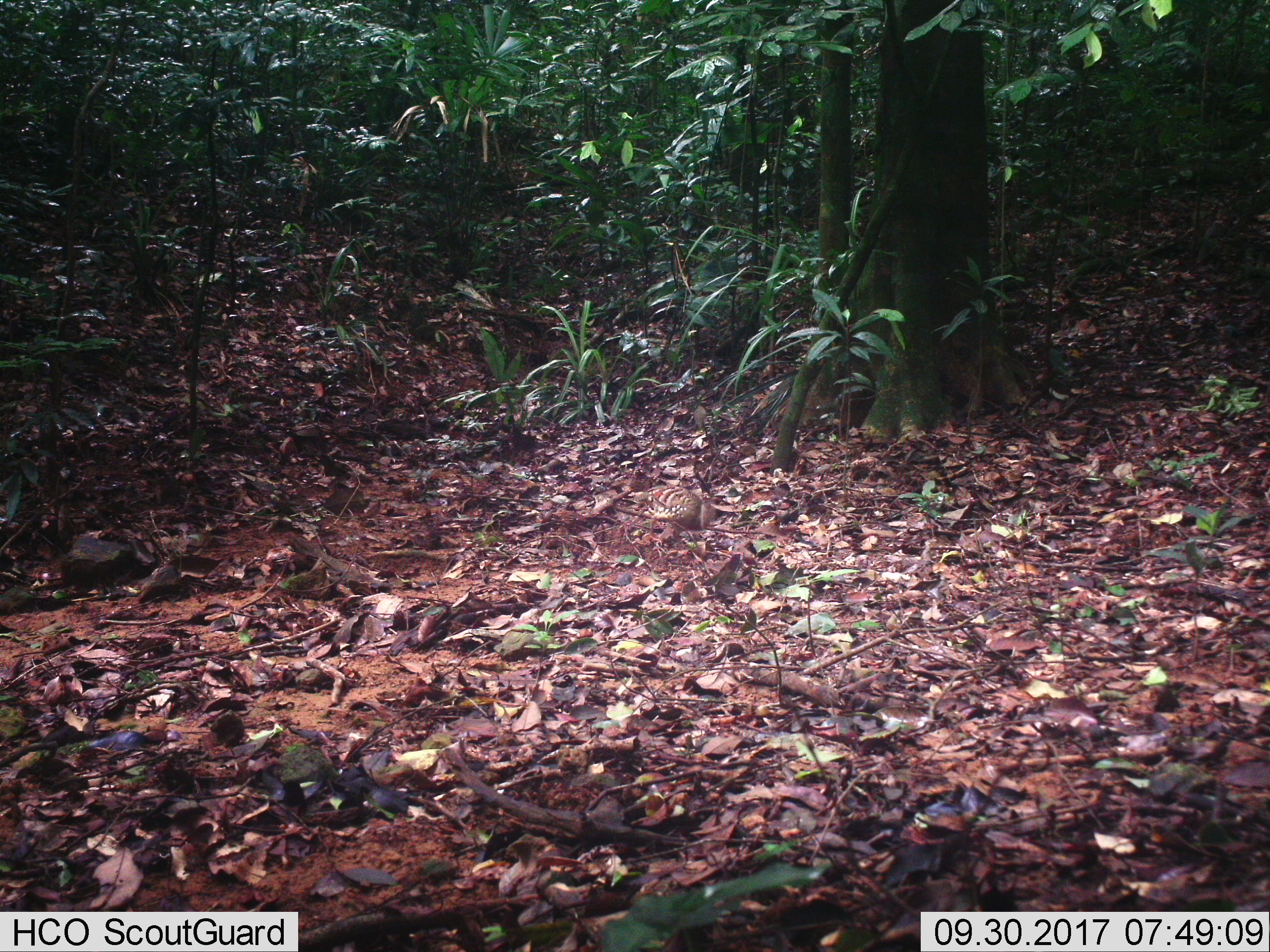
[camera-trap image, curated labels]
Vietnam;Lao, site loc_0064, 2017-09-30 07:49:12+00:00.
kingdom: Animalia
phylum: Chordata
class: Aves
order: Galliformes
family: Phasianidae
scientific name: Phasianidae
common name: partridge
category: unidentified partridge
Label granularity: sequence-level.